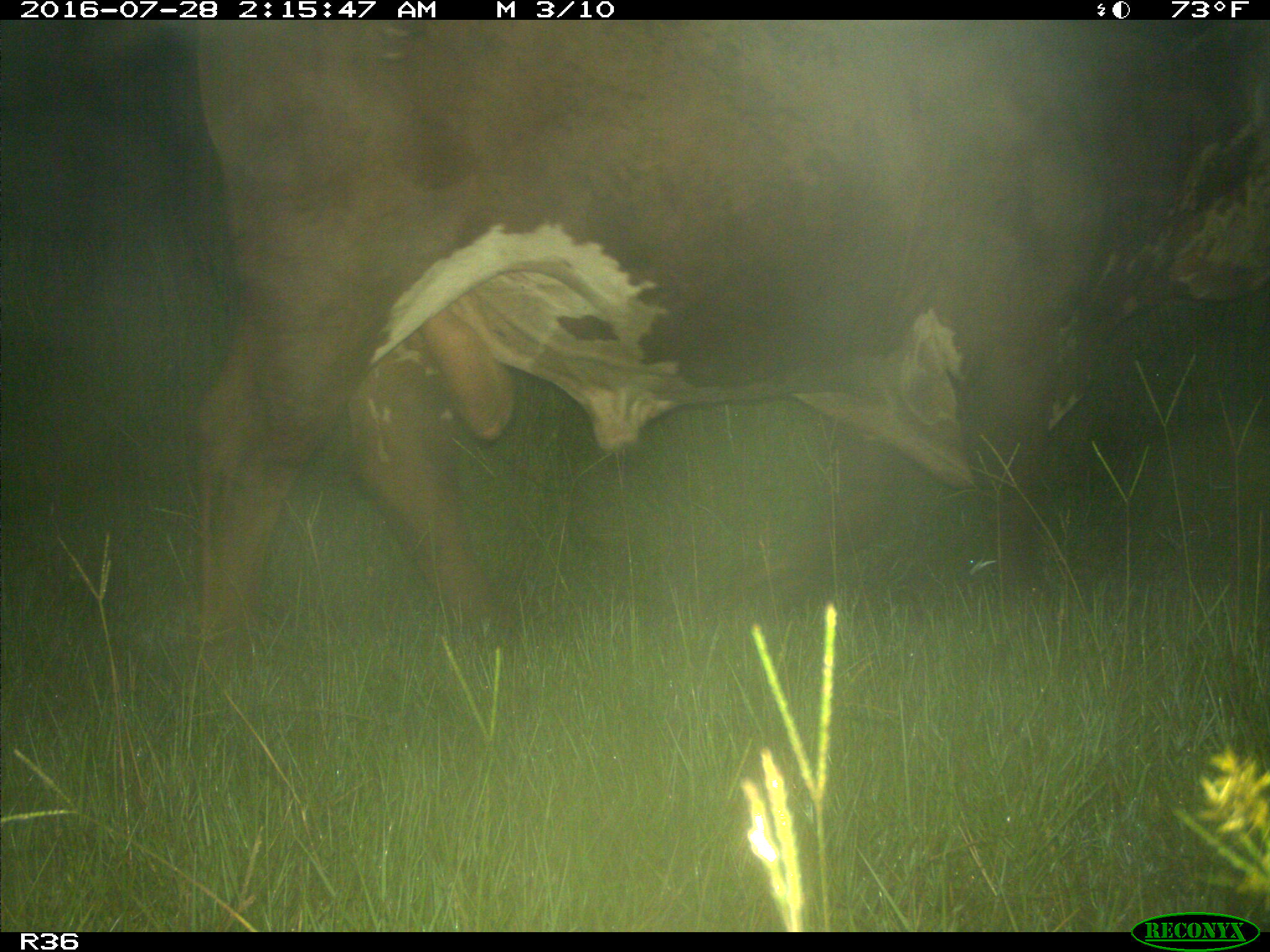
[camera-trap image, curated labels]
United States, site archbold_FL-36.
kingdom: Animalia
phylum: Chordata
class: Mammalia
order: Artiodactyla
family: Bovidae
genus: Bos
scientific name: Bos taurus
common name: domestic cow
Bos taurus (domestic cow).